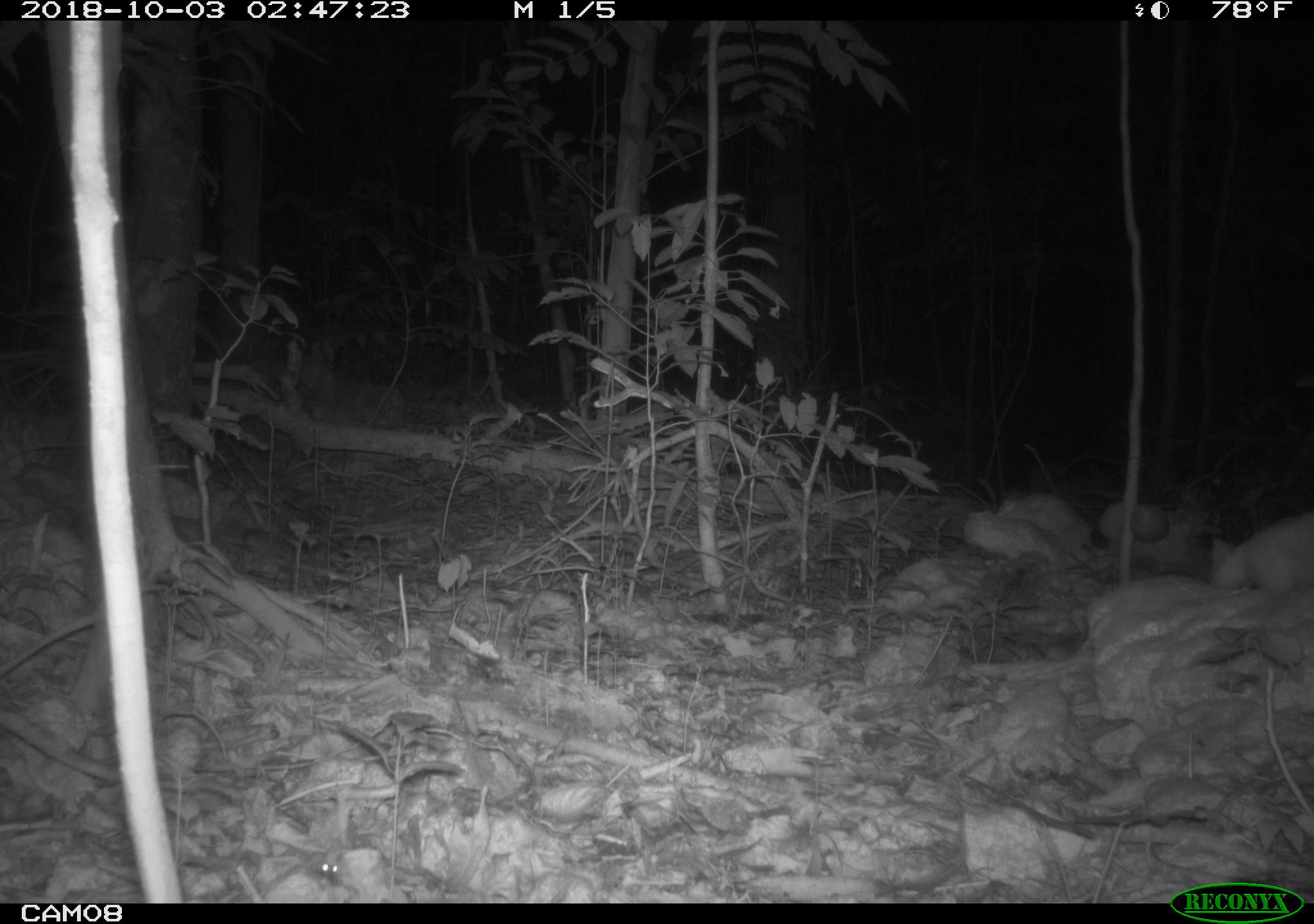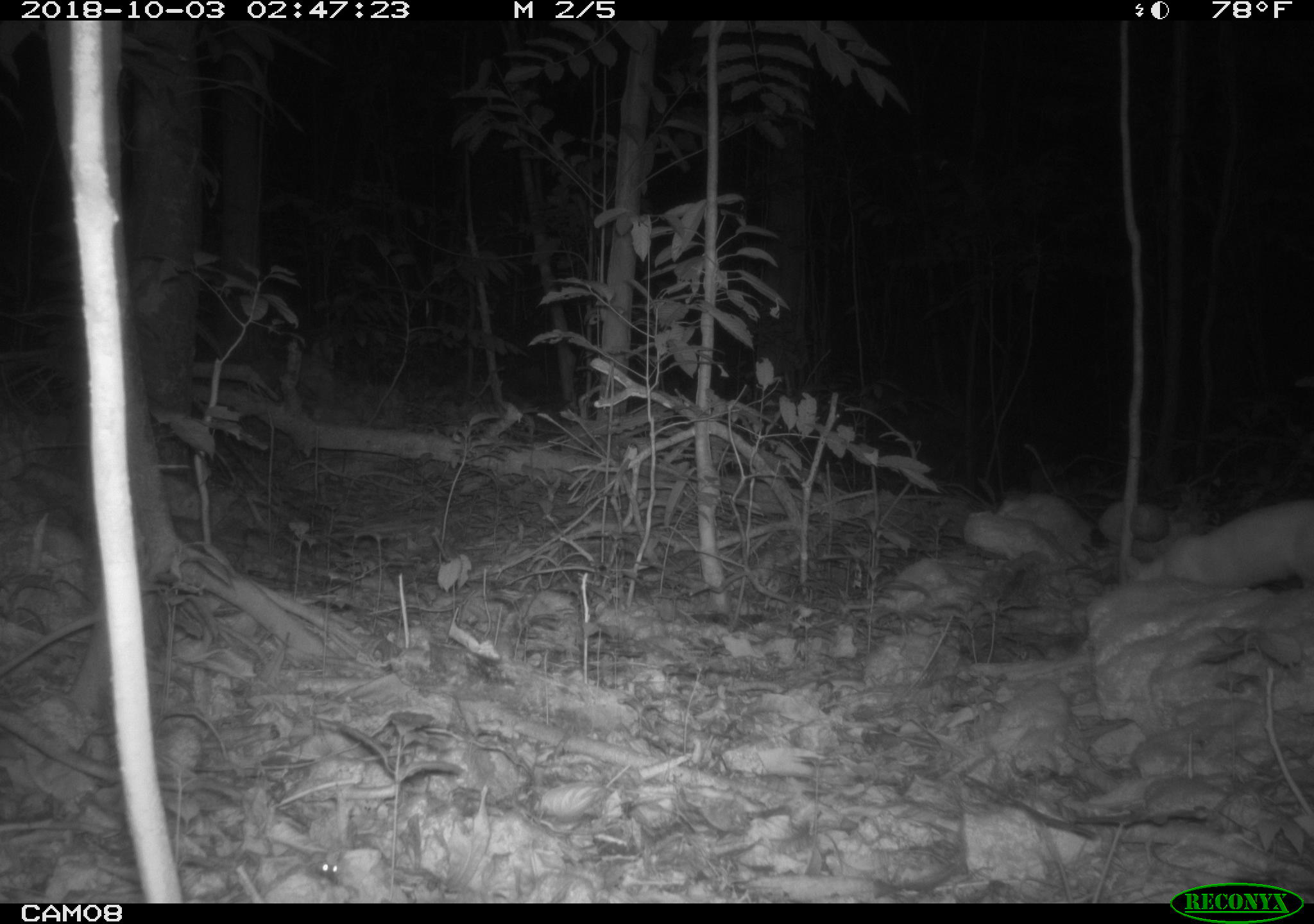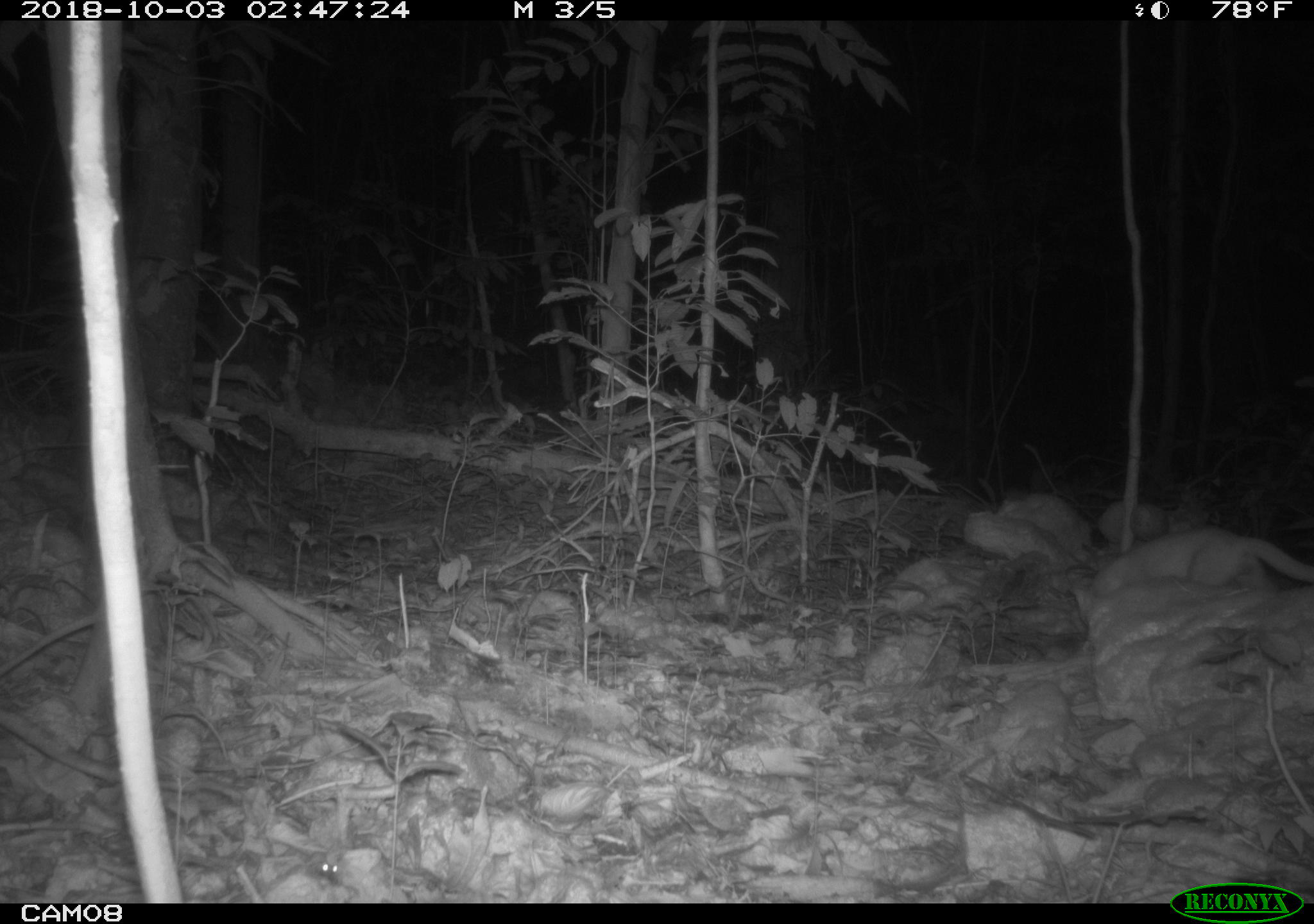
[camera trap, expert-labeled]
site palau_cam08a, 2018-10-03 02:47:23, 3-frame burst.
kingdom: Animalia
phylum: Chordata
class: Mammalia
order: Carnivora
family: Felidae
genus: Felis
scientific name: Felis catus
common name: cat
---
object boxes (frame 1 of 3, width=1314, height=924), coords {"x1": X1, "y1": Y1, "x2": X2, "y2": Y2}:
cat: {"x1": 1201, "y1": 497, "x2": 1314, "y2": 606}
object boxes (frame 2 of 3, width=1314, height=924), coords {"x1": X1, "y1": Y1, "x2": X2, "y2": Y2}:
cat: {"x1": 1118, "y1": 491, "x2": 1314, "y2": 608}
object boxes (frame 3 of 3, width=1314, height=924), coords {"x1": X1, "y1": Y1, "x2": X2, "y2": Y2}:
cat: {"x1": 1066, "y1": 523, "x2": 1314, "y2": 617}